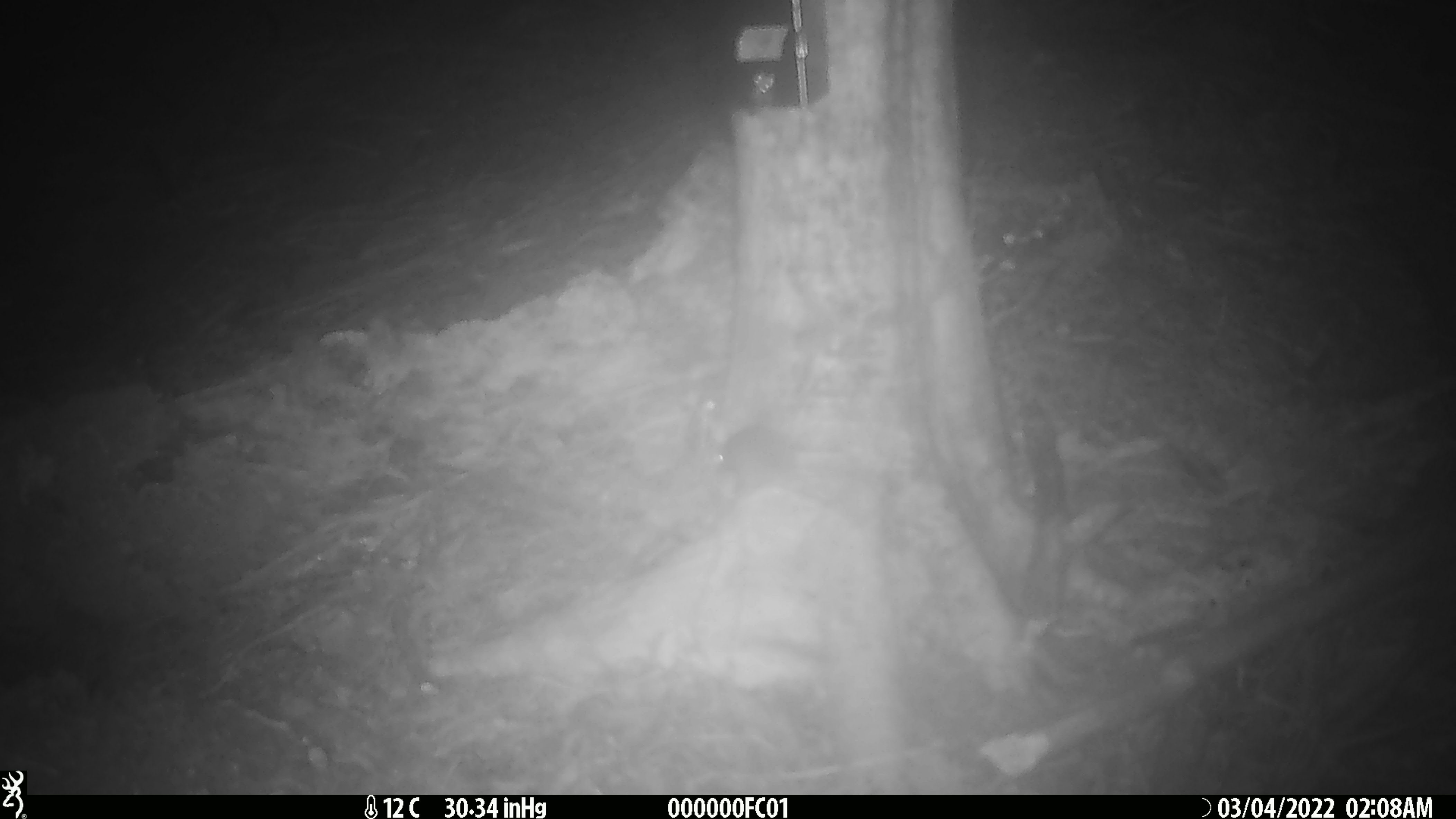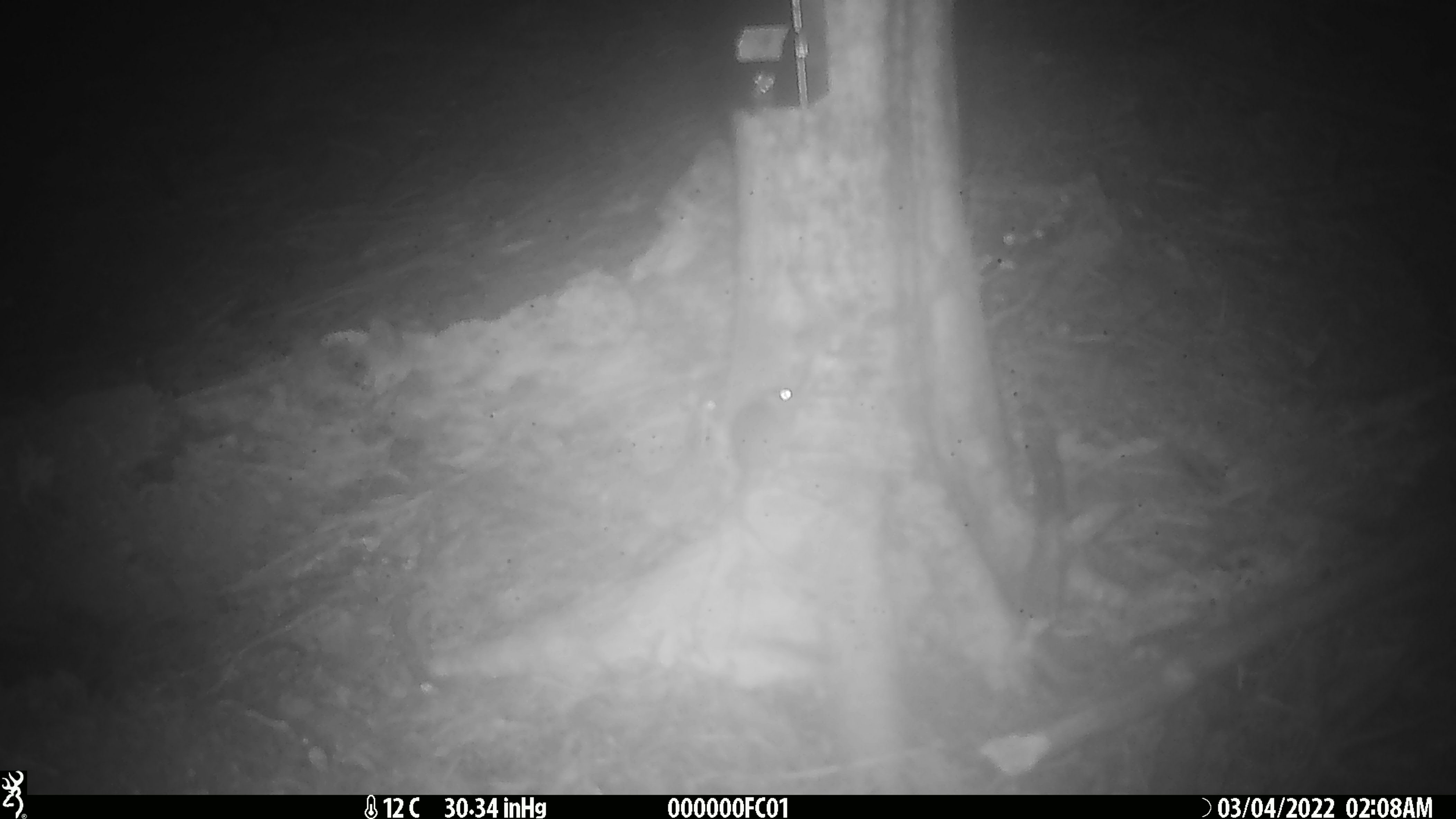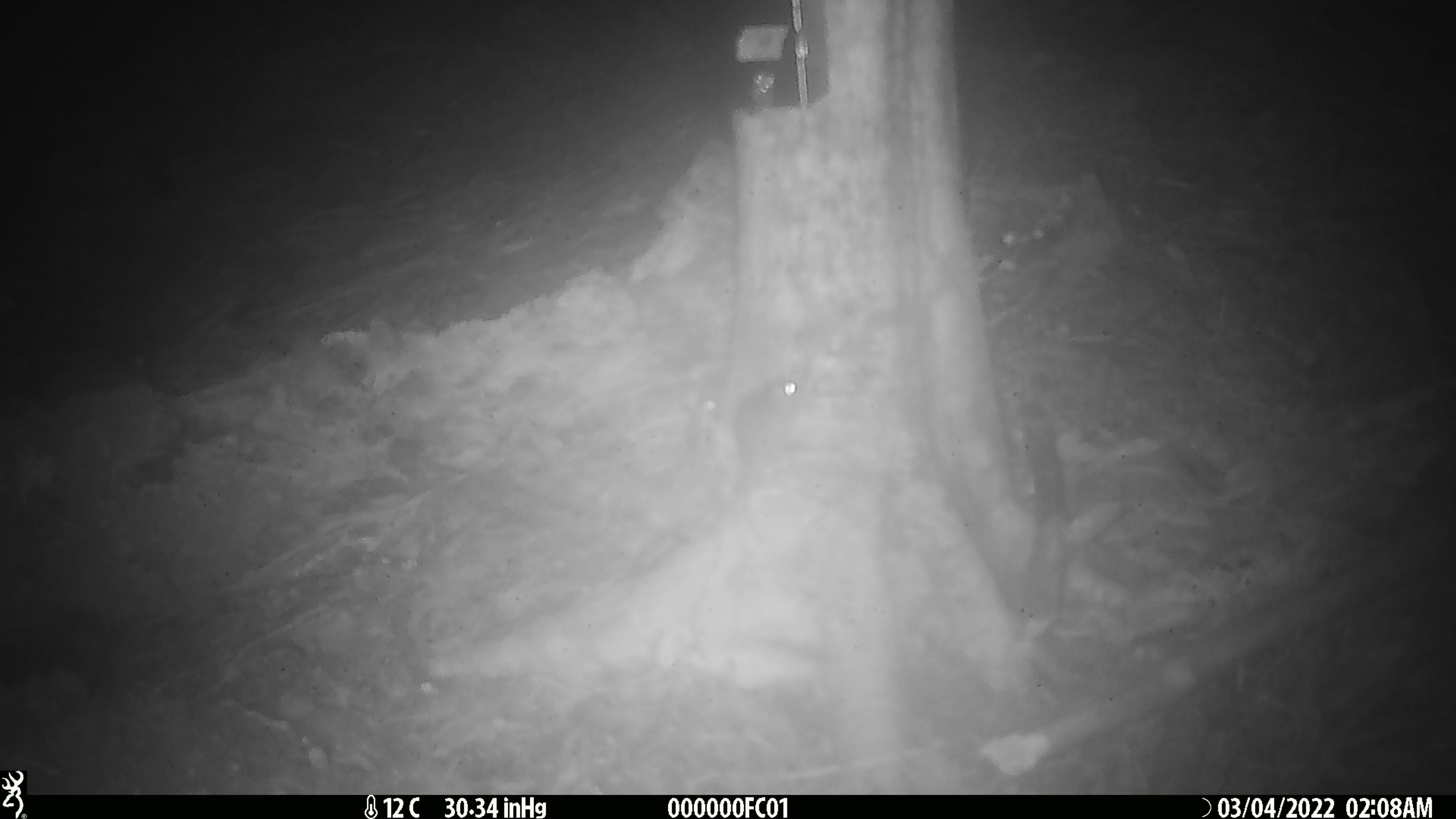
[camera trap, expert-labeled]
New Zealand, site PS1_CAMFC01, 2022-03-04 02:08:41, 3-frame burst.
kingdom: Animalia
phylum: Chordata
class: Mammalia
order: Rodentia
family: Muridae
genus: Mus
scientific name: Mus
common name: mouse